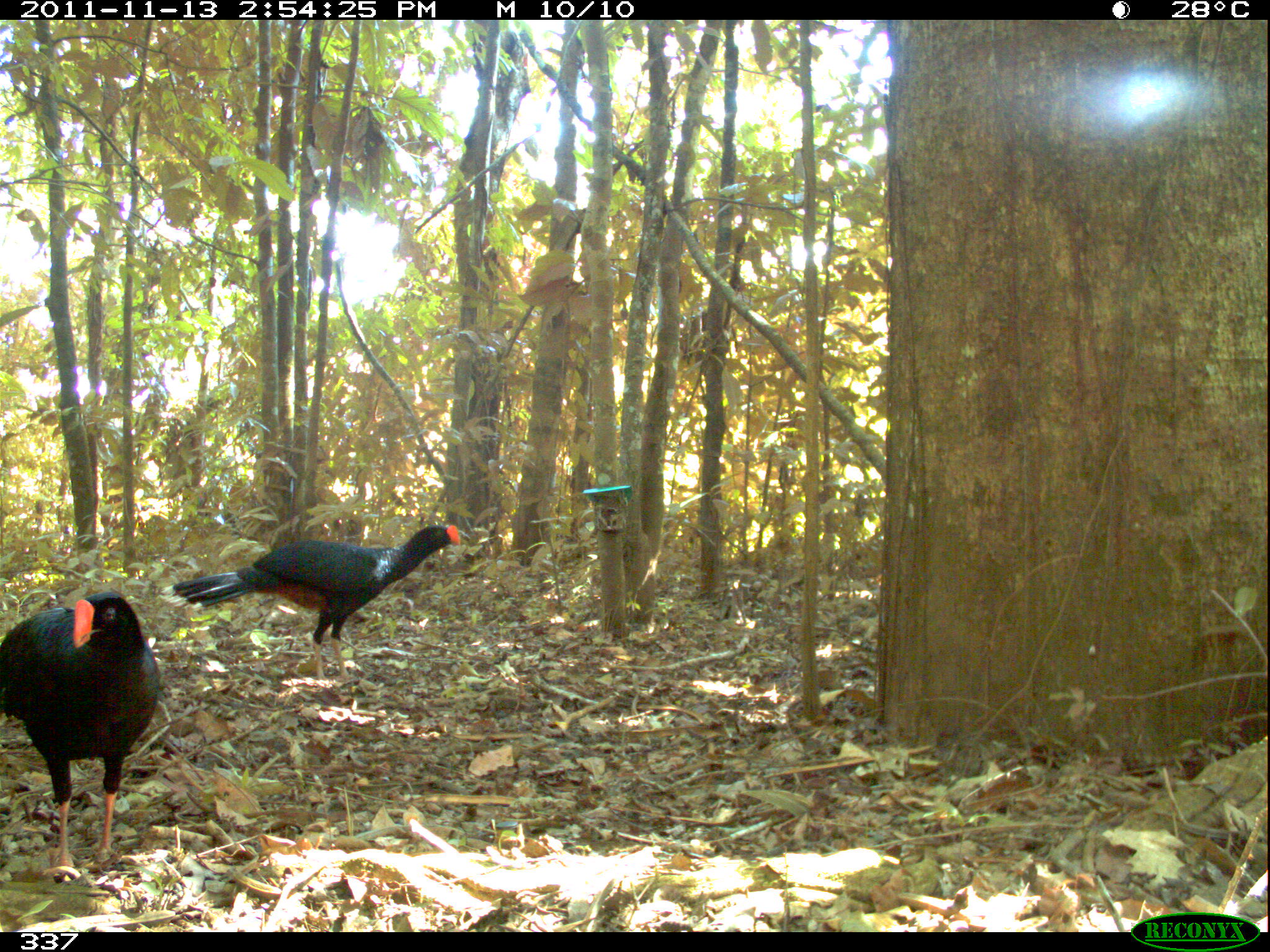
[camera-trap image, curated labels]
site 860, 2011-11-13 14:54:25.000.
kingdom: Animalia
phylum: Chordata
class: Aves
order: Galliformes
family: Cracidae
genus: Penelope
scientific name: Penelope jacquacu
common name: spix's guan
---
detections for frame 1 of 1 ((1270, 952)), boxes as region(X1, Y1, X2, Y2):
penelope jacquacu: region(158, 522, 461, 693); region(0, 590, 164, 887)